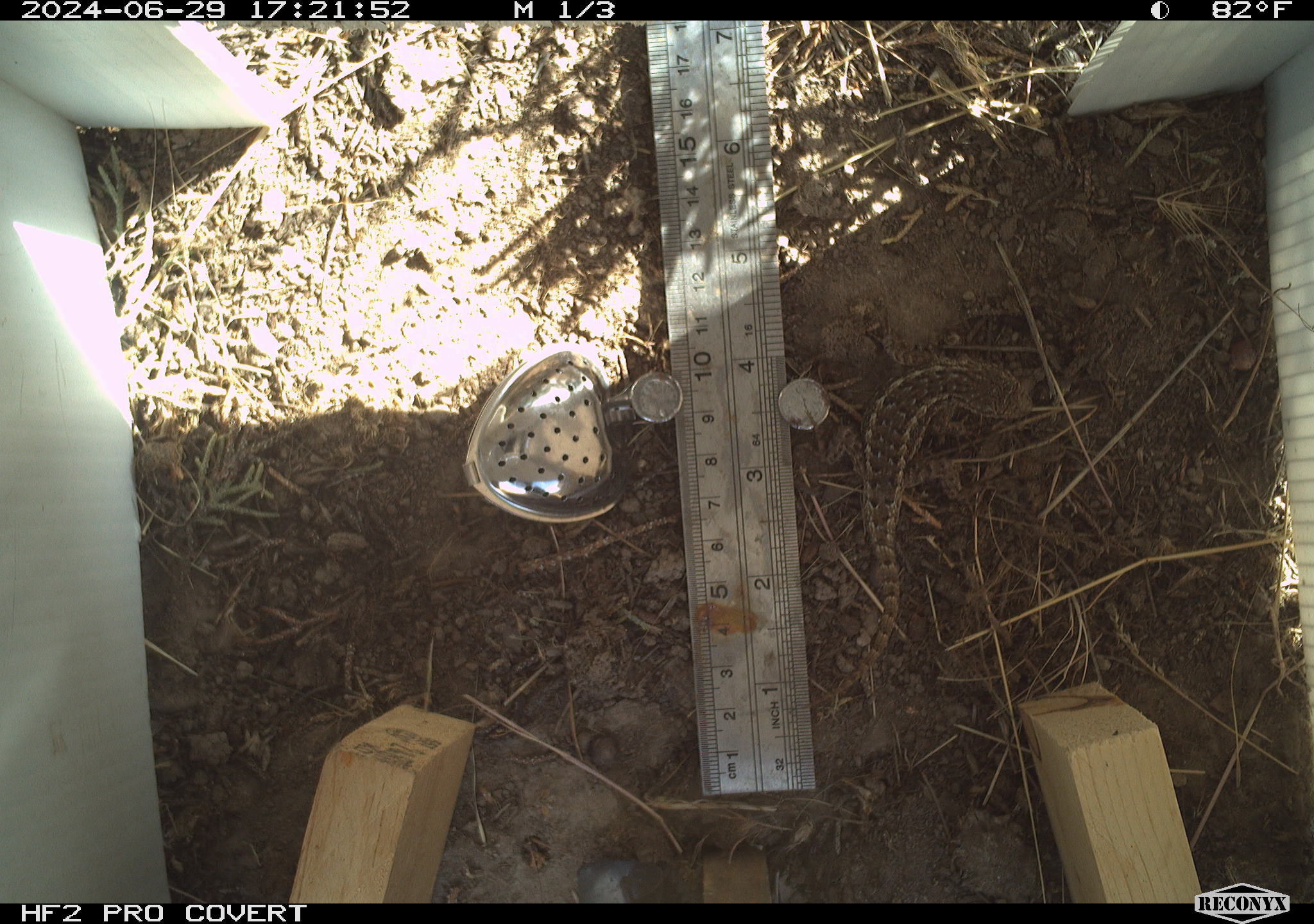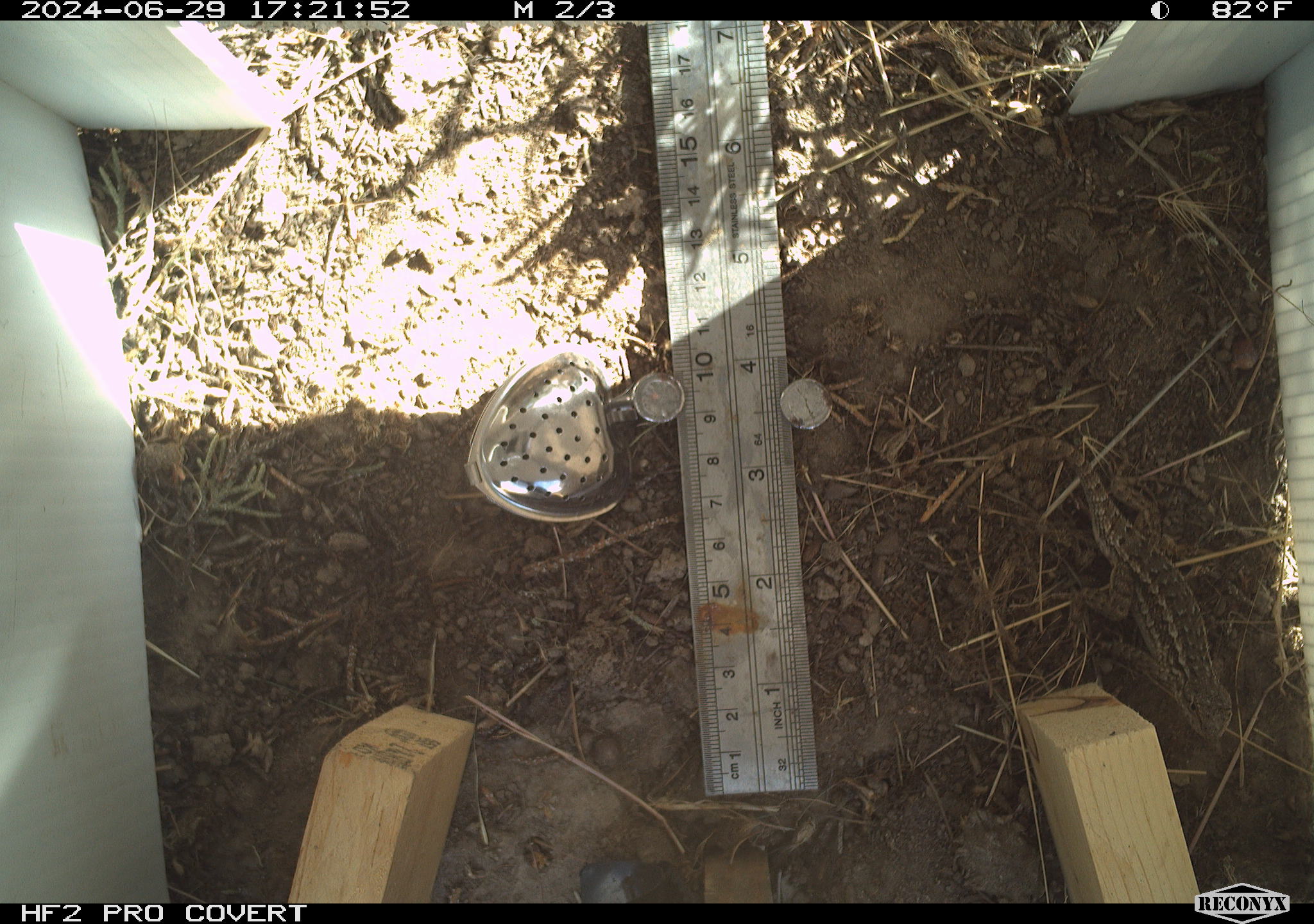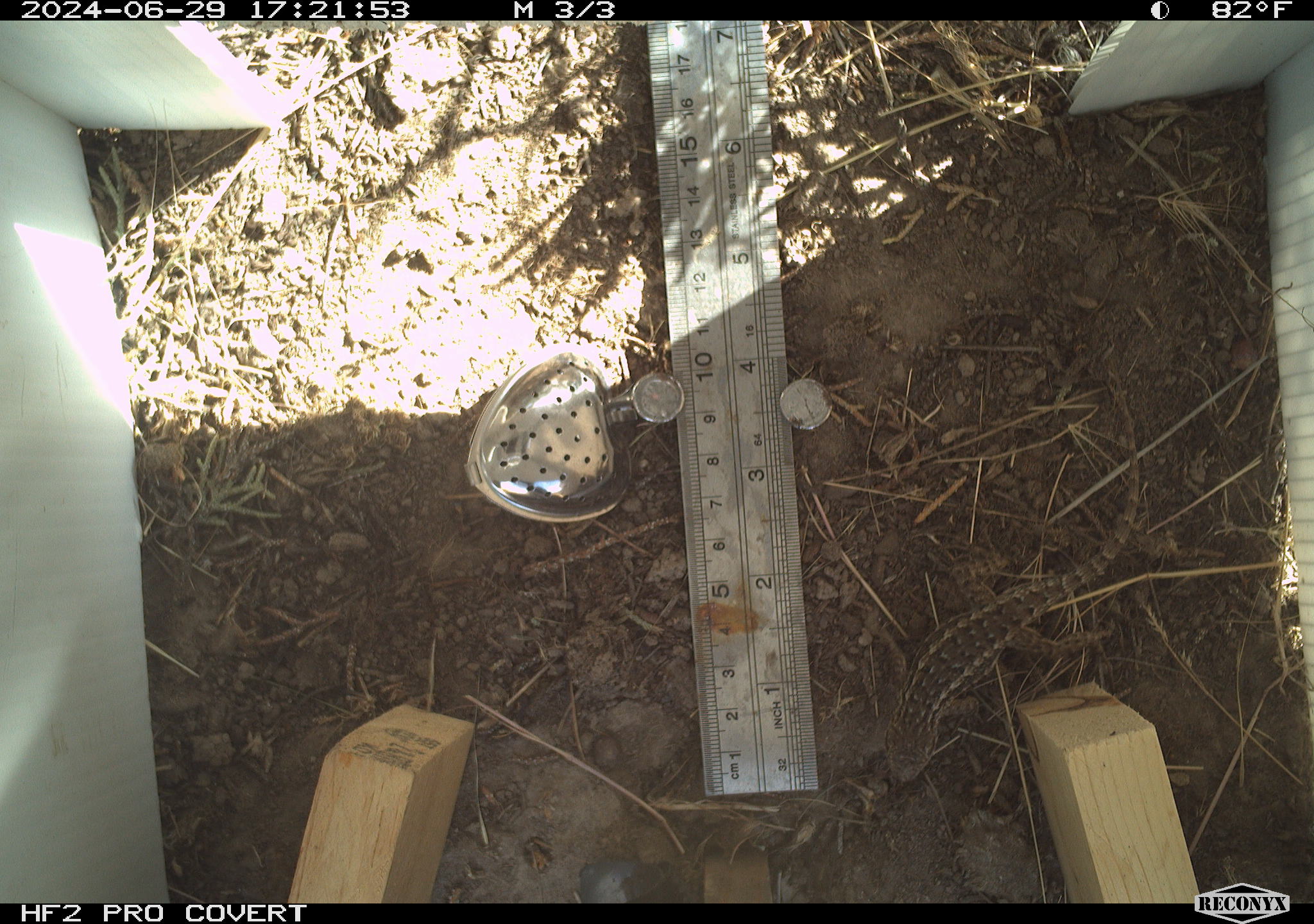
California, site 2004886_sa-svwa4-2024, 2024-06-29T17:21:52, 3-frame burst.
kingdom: Animalia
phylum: Chordata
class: Reptilia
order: Squamata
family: Phrynosomatidae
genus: Sceloporus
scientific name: Sceloporus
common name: spiny lizards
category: sceloporus species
Sceloporus species (spiny lizards) (Sceloporus).